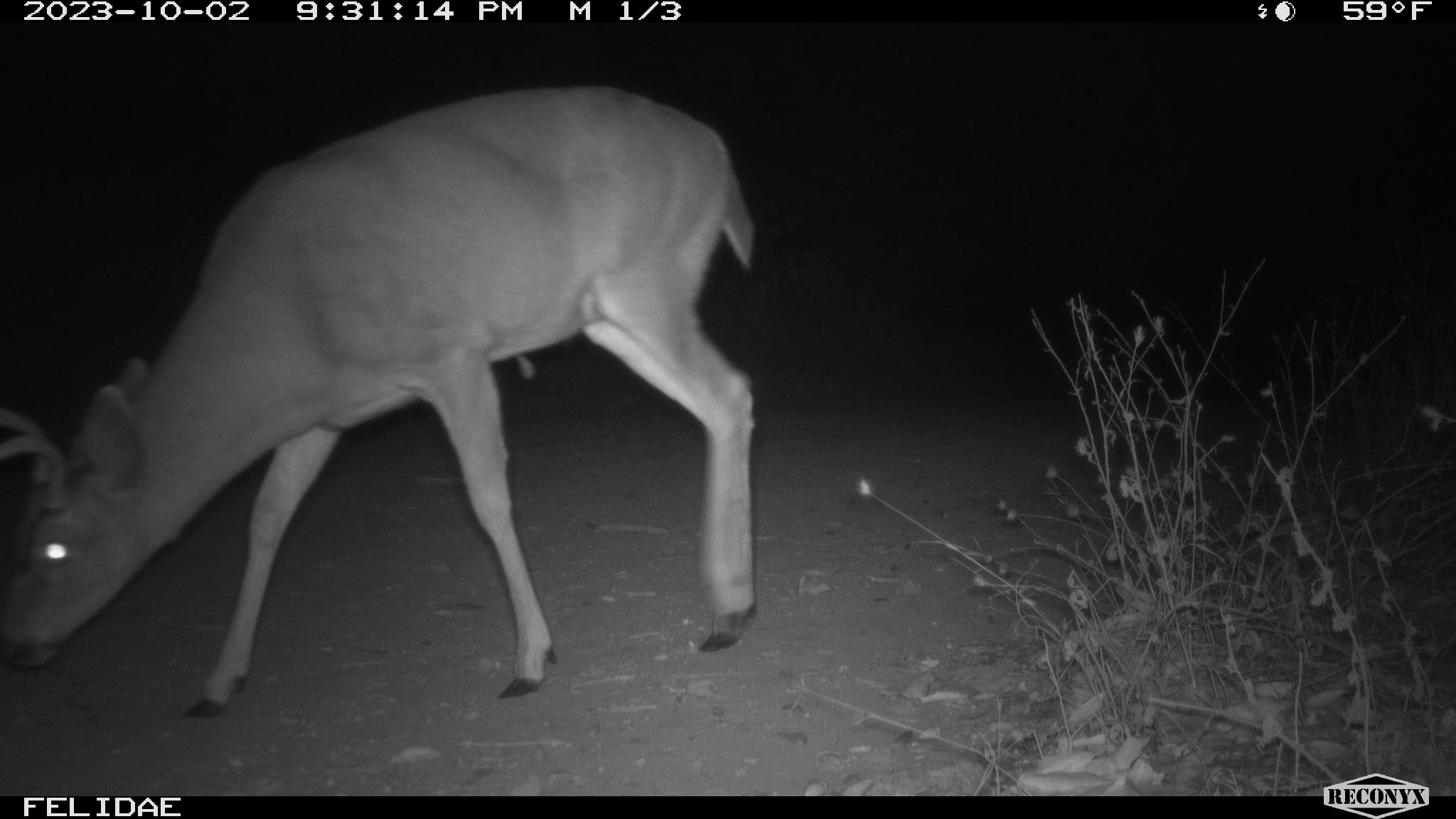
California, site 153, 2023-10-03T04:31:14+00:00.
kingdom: Animalia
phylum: Chordata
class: Mammalia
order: Artiodactyla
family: Cervidae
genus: Odocoileus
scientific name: Odocoileus hemionus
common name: mule deer